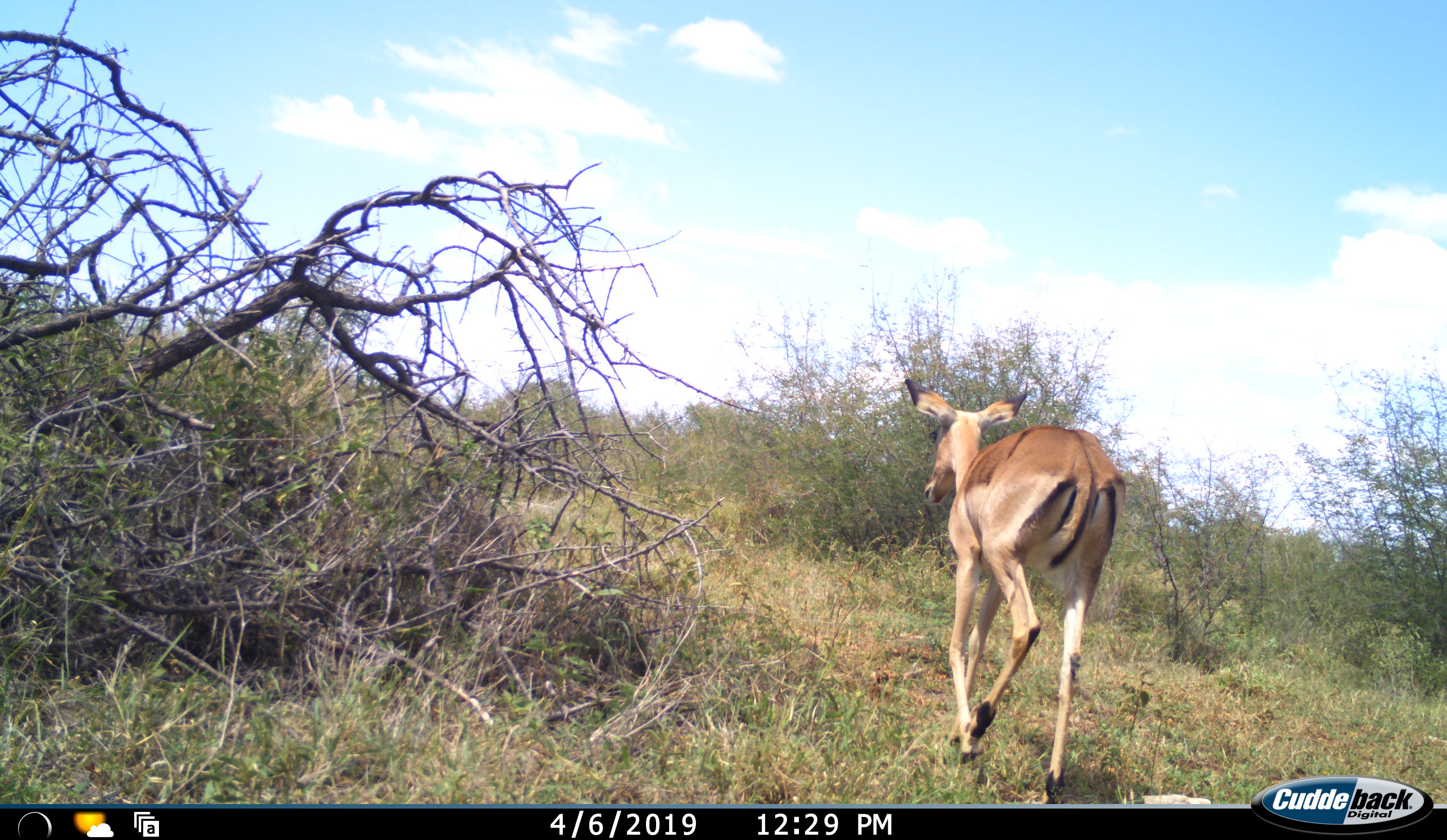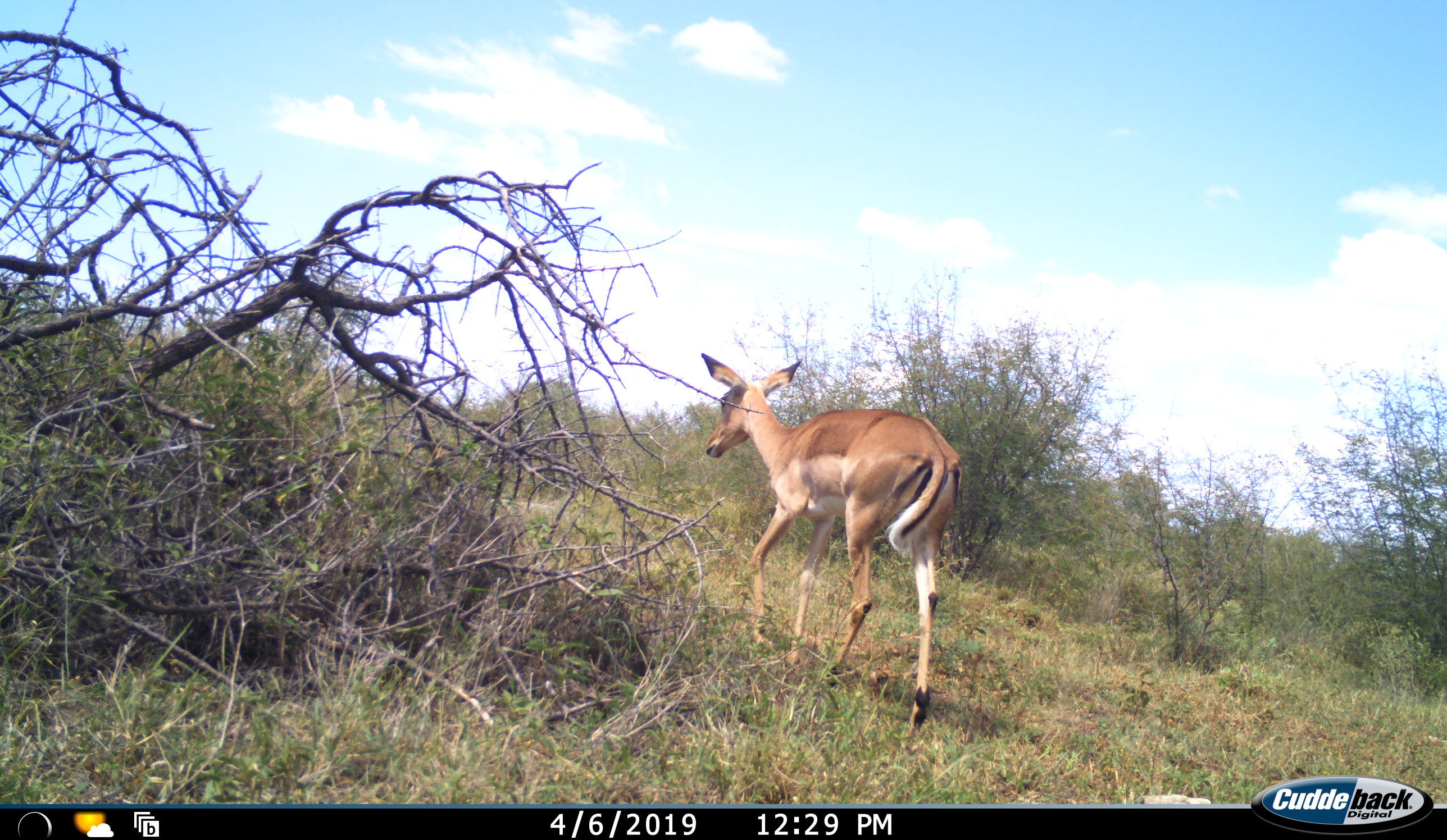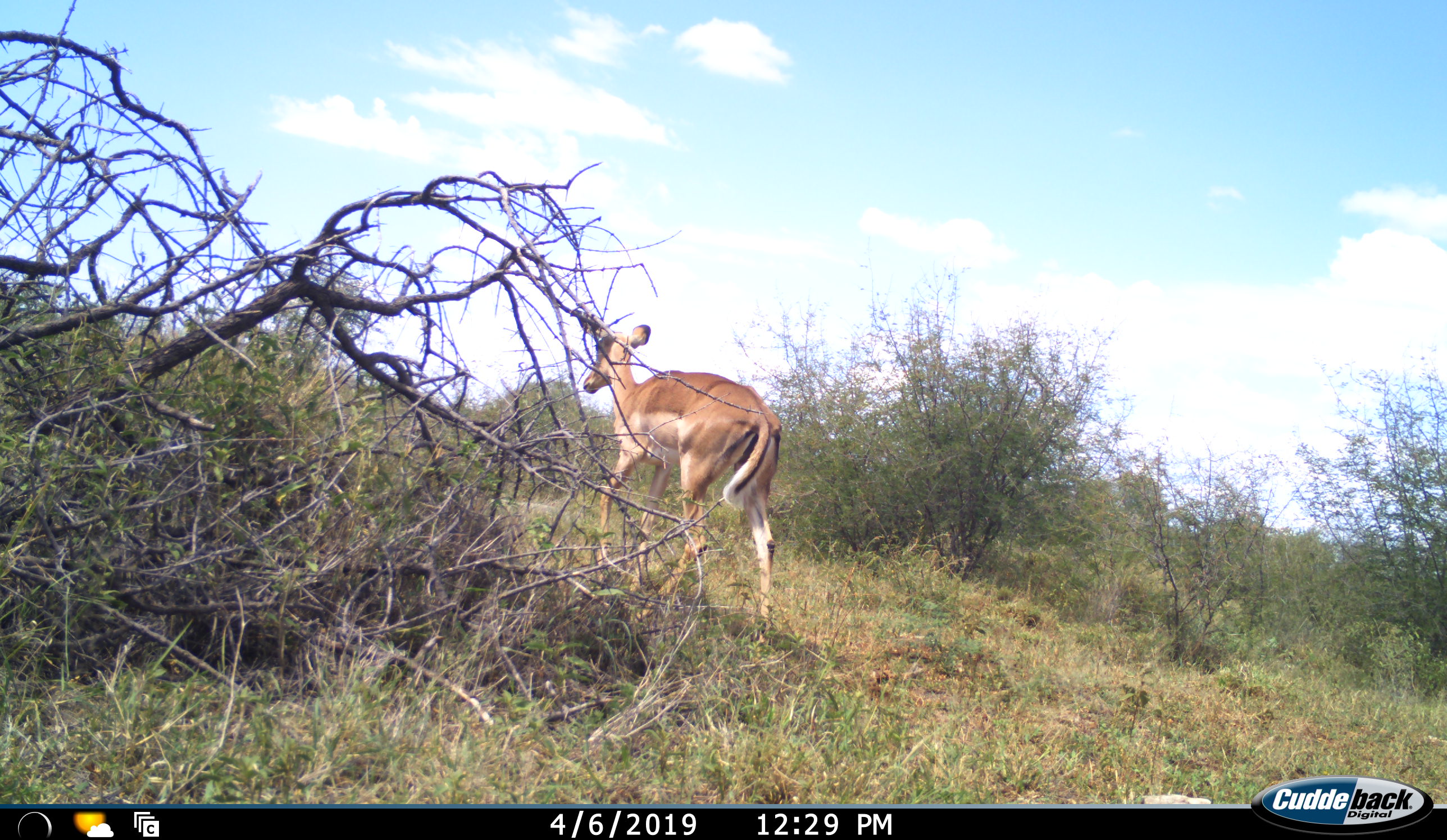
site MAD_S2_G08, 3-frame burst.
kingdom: Animalia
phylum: Chordata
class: Mammalia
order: Artiodactyla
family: Bovidae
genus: Aepyceros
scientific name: Aepyceros melampus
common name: impala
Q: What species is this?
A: Impala (Aepyceros melampus).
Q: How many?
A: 1.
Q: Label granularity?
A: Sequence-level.